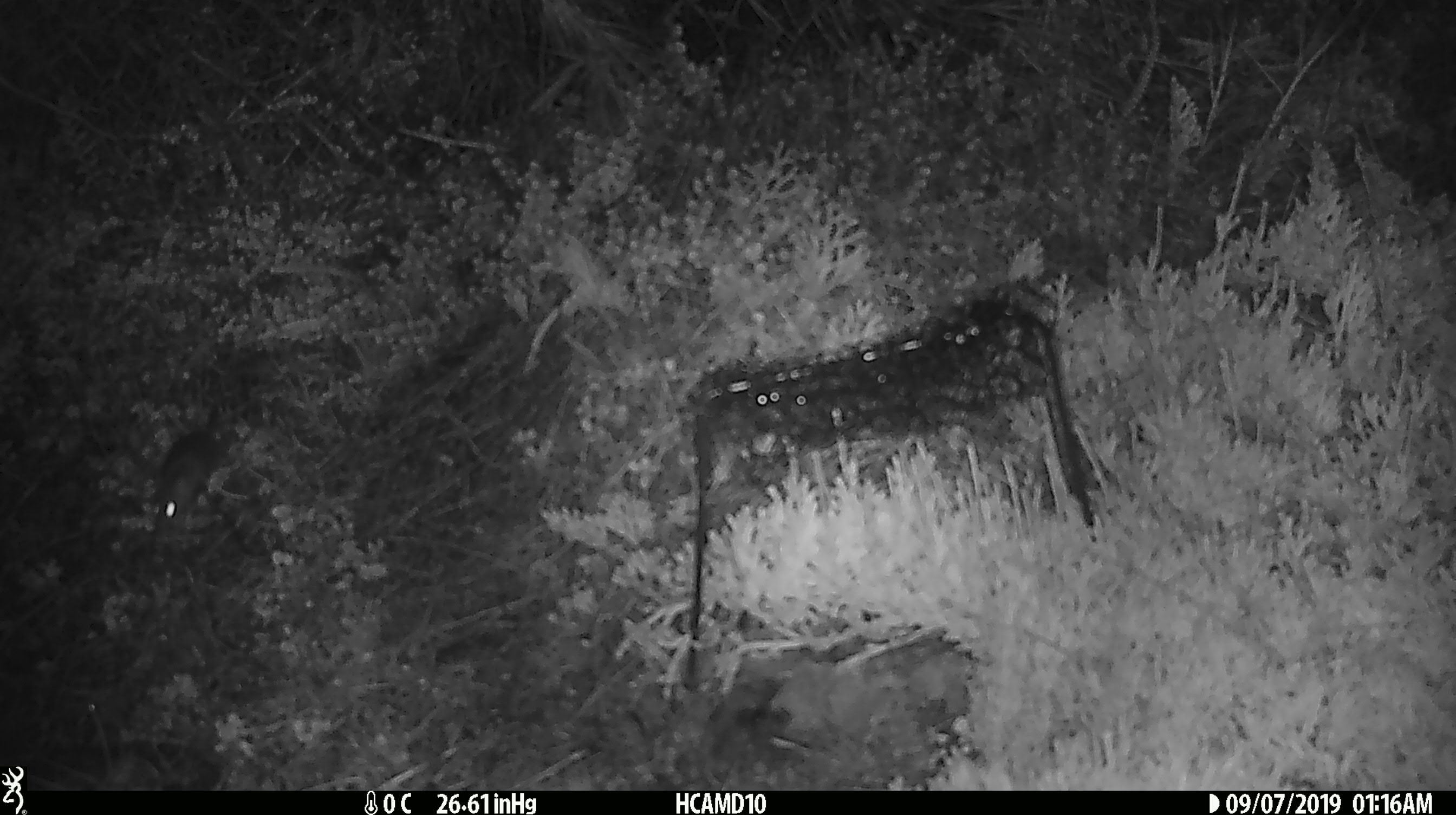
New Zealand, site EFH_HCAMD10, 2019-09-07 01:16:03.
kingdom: Animalia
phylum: Chordata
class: Mammalia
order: Rodentia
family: Muridae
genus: Mus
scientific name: Mus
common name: mouse